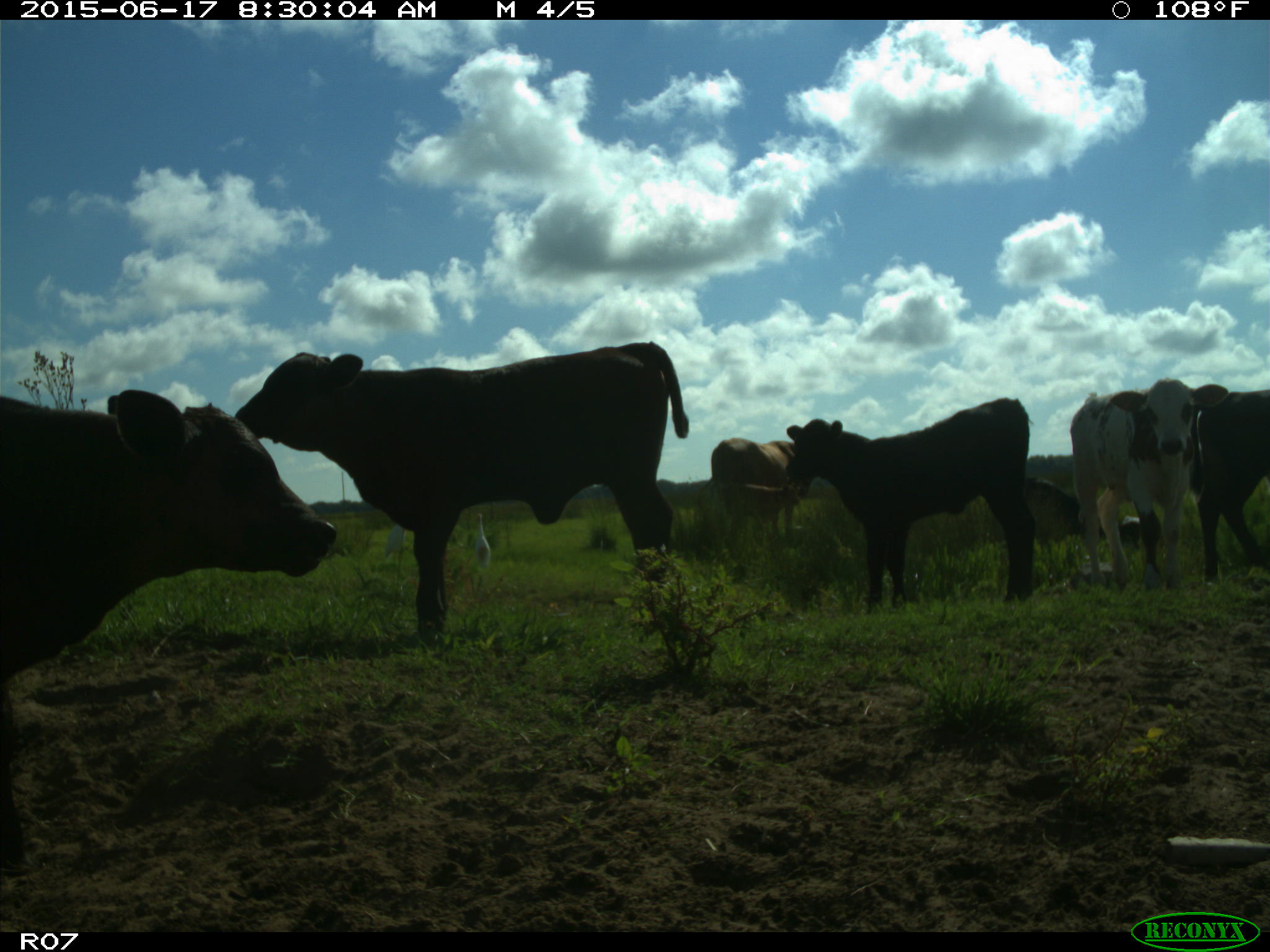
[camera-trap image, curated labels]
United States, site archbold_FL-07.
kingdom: Animalia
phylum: Chordata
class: Mammalia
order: Artiodactyla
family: Bovidae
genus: Bos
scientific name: Bos taurus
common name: domestic cow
Bos taurus (domestic cow).